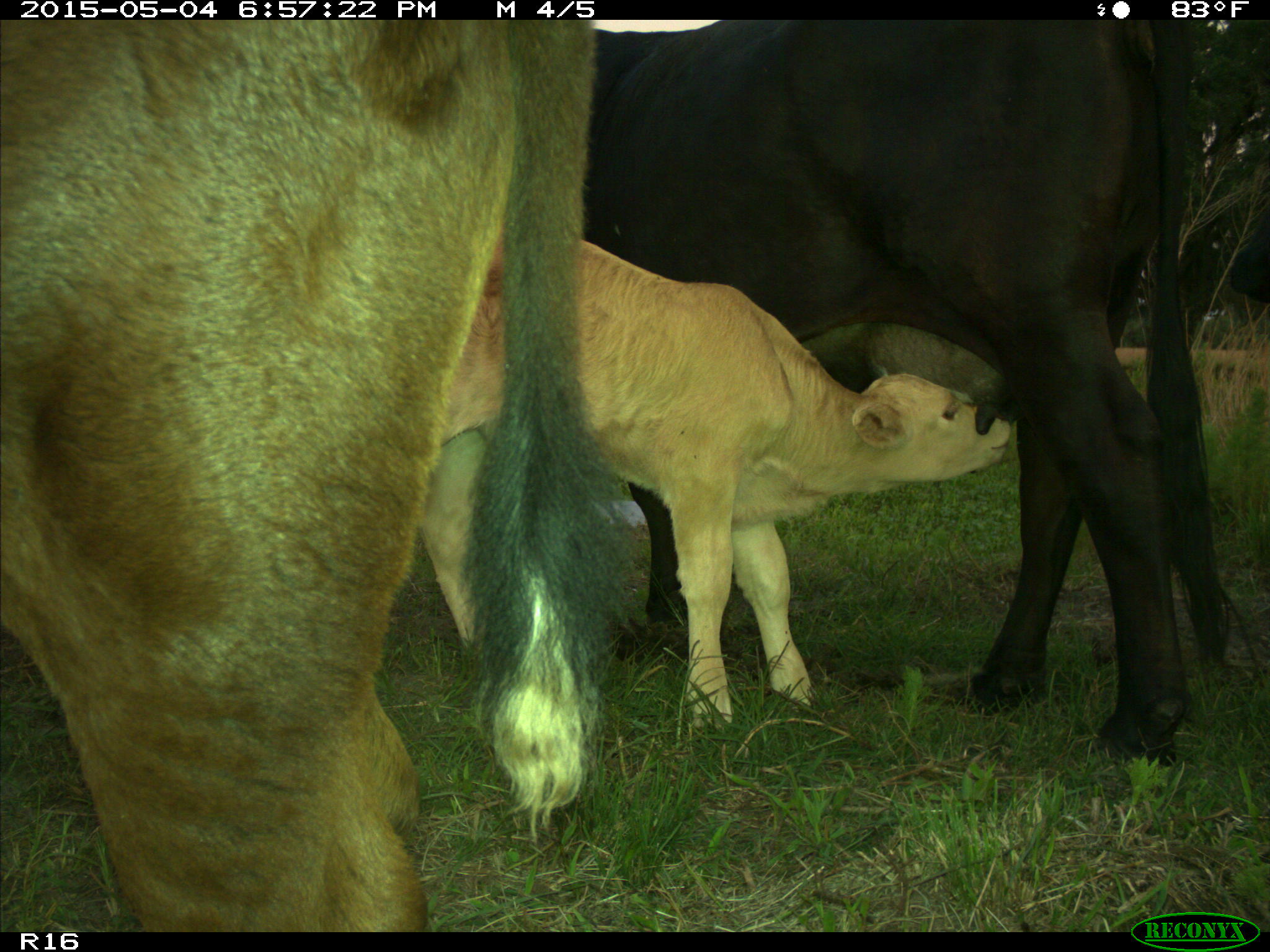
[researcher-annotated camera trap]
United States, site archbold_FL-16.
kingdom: Animalia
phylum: Chordata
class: Mammalia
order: Artiodactyla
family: Bovidae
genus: Bos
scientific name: Bos taurus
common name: domestic cow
Bos taurus (domestic cow).